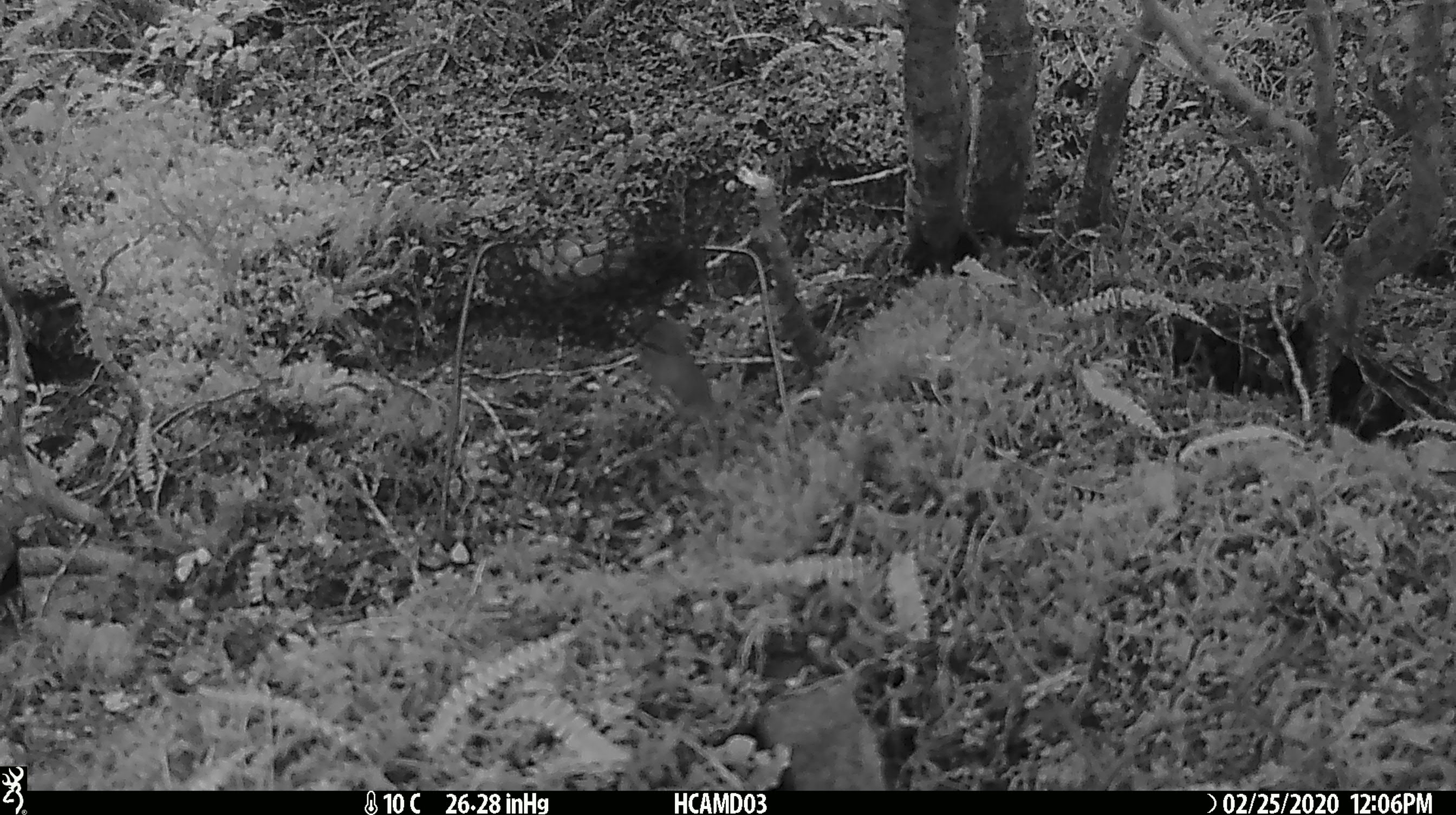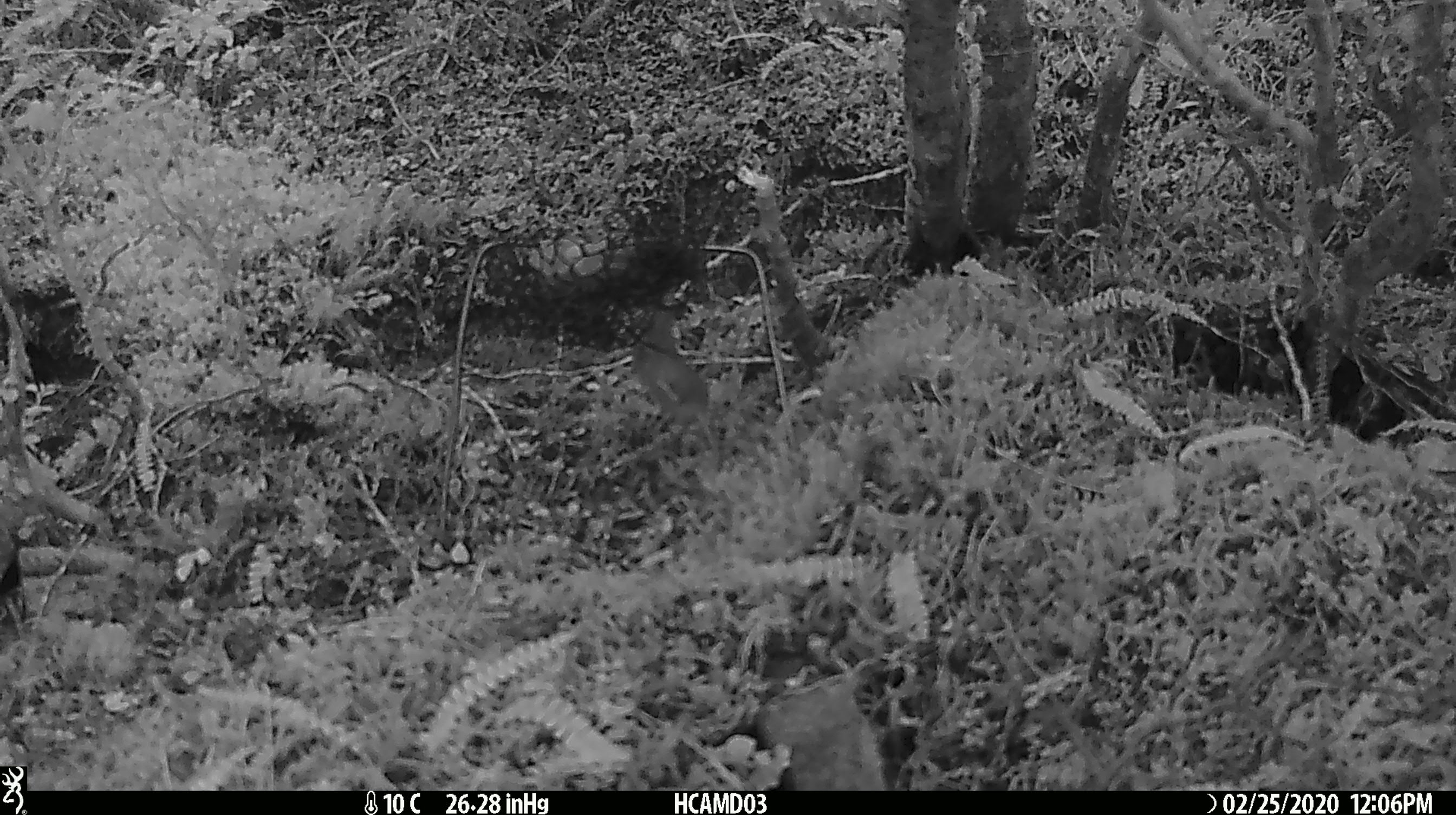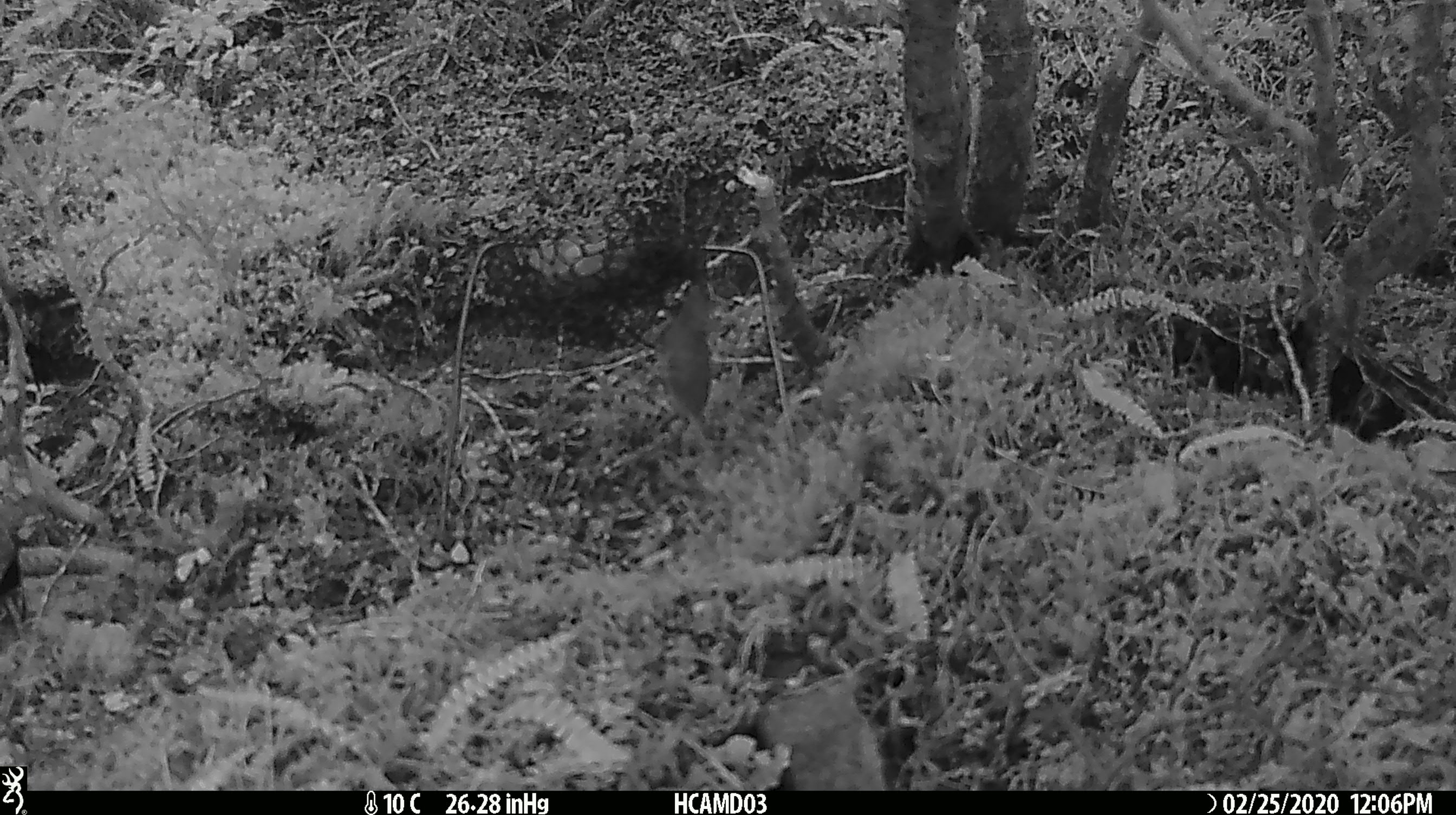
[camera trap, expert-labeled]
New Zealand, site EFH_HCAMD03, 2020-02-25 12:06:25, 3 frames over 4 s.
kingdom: Animalia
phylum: Chordata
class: Mammalia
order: Rodentia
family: Muridae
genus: Mus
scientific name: Mus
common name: mouse